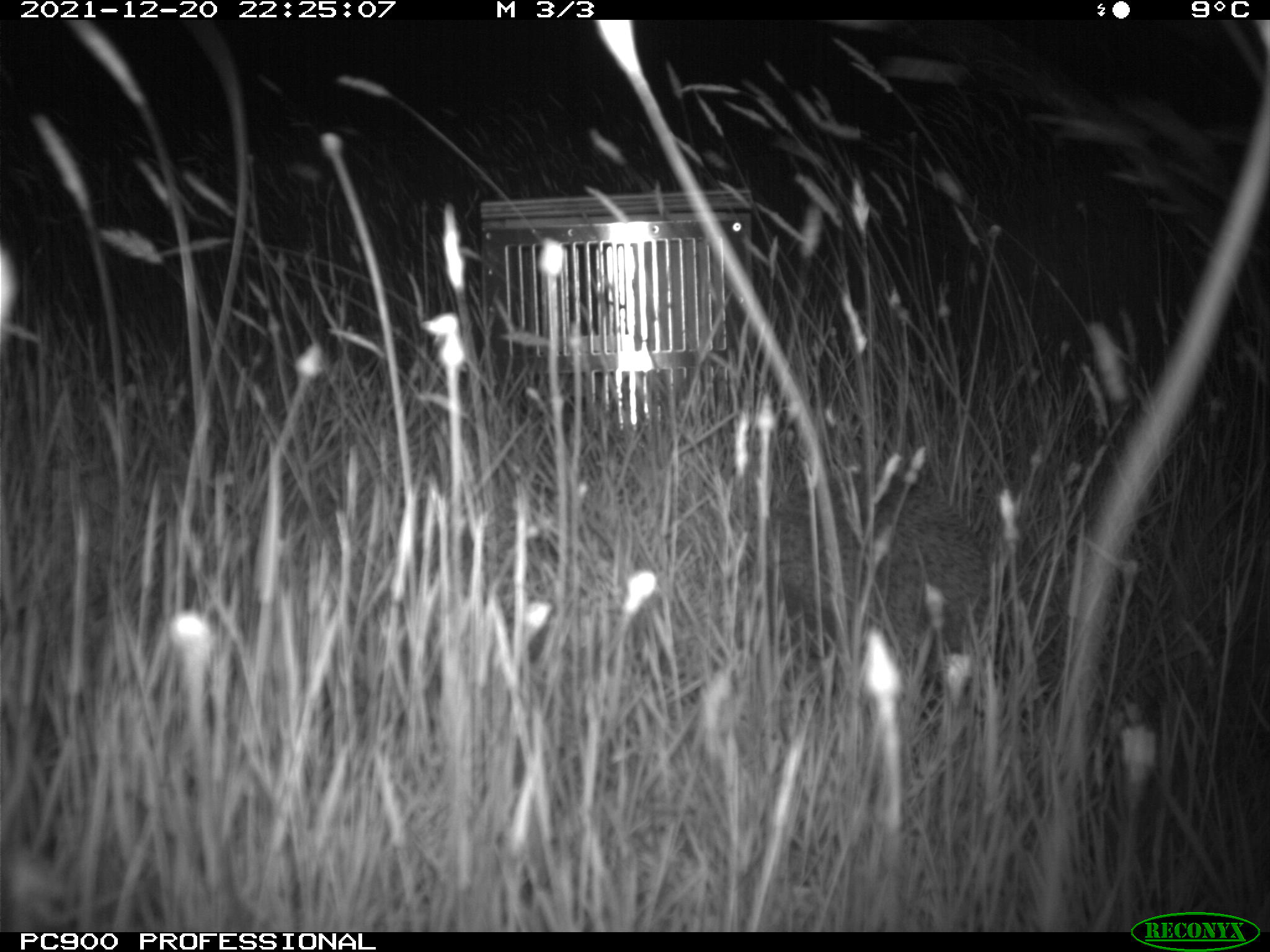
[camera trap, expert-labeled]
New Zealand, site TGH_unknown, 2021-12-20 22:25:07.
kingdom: Animalia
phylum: Chordata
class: Mammalia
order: Eulipotyphla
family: Erinaceidae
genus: Erinaceus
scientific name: Erinaceus europaeus europaeus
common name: european hedgehog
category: hedgehog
Hedgehog (european hedgehog) (Erinaceus europaeus europaeus).